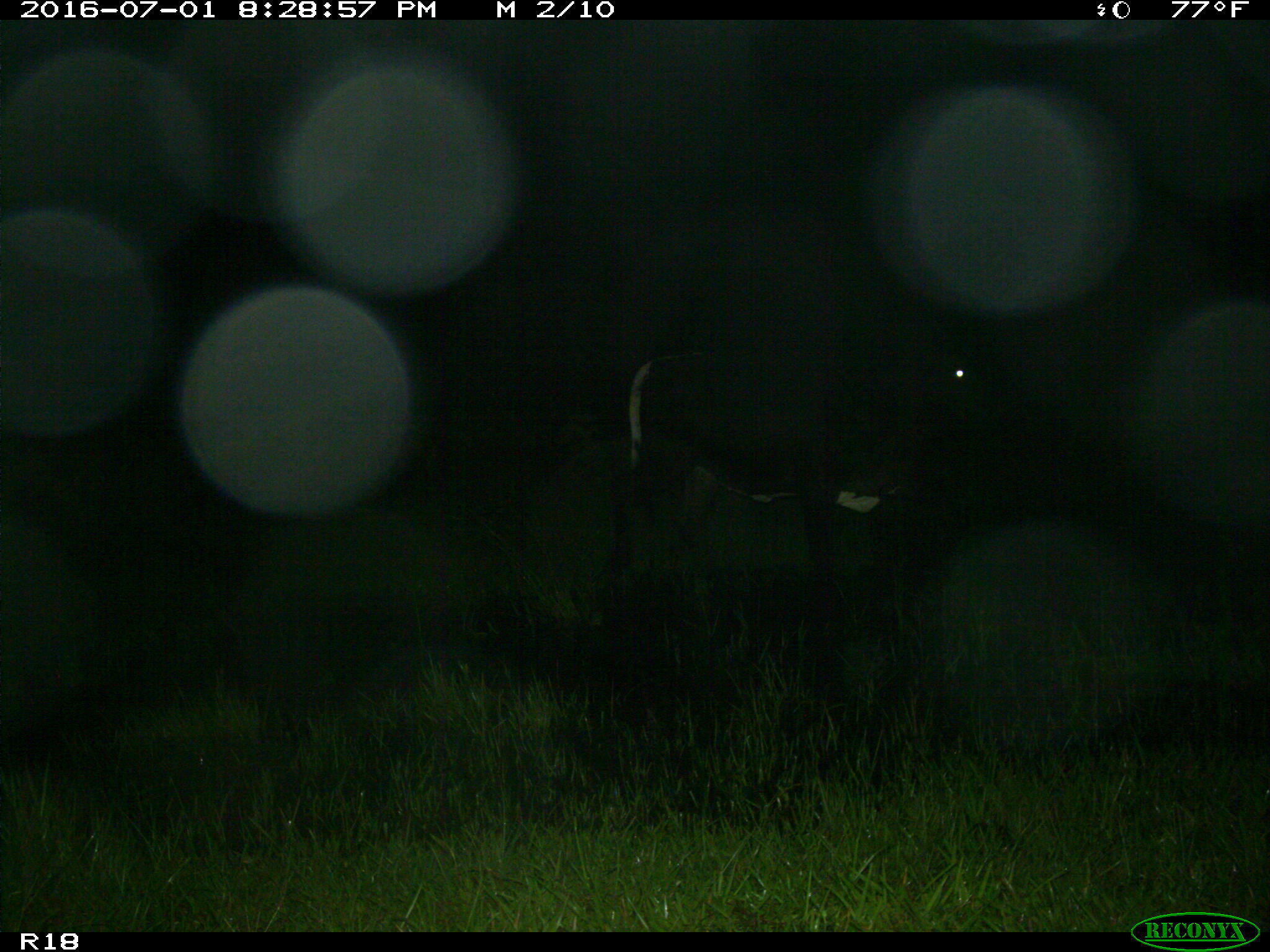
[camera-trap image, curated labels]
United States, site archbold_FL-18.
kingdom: Animalia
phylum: Chordata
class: Mammalia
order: Artiodactyla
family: Bovidae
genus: Bos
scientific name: Bos taurus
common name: domestic cow